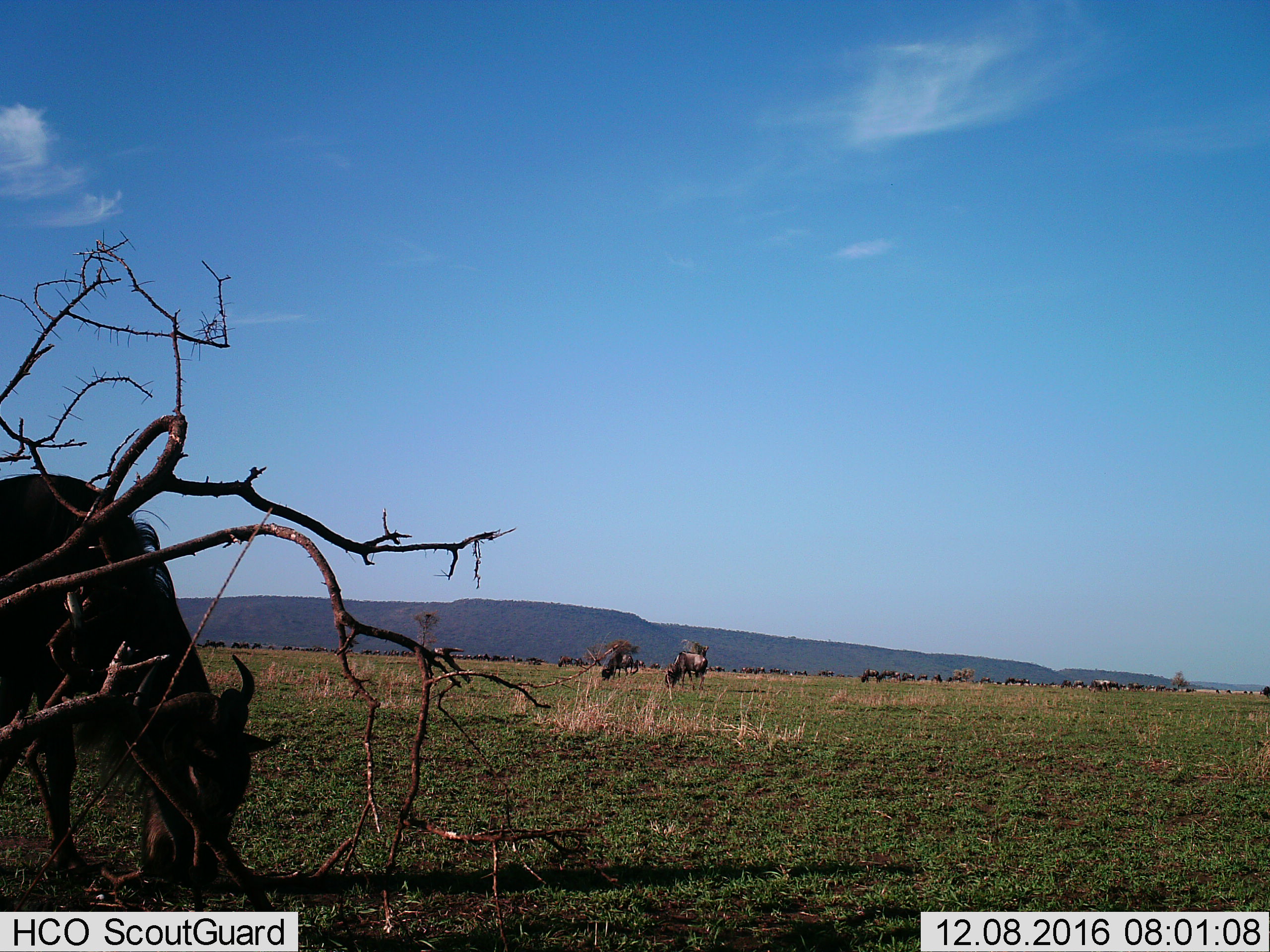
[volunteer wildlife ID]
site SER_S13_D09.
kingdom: Animalia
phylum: Chordata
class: Mammalia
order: Artiodactyla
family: Bovidae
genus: Connochaetes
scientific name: Connochaetes taurinus taurinus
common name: blue wildebeest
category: wildebeestblue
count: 51+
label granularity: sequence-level